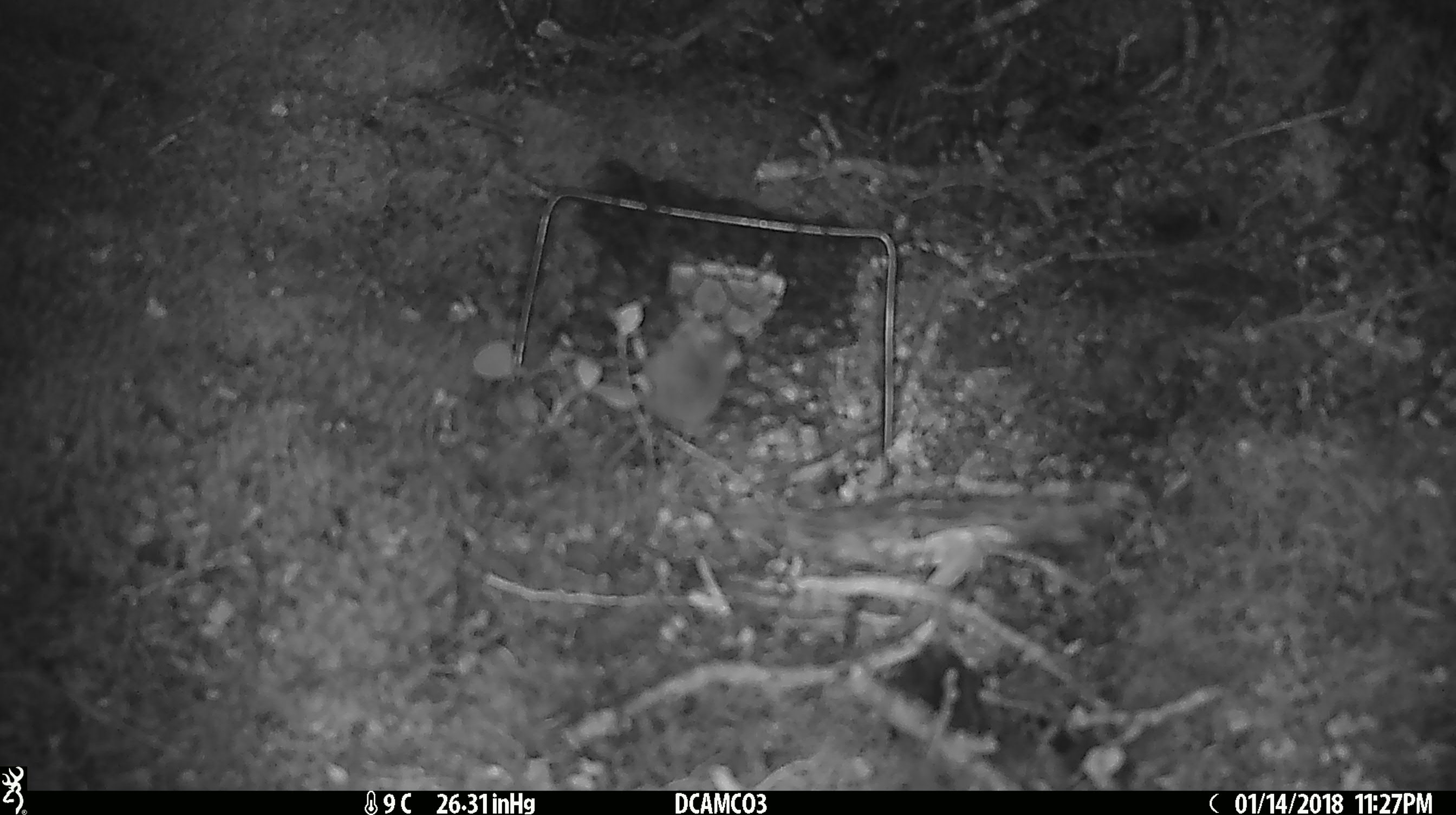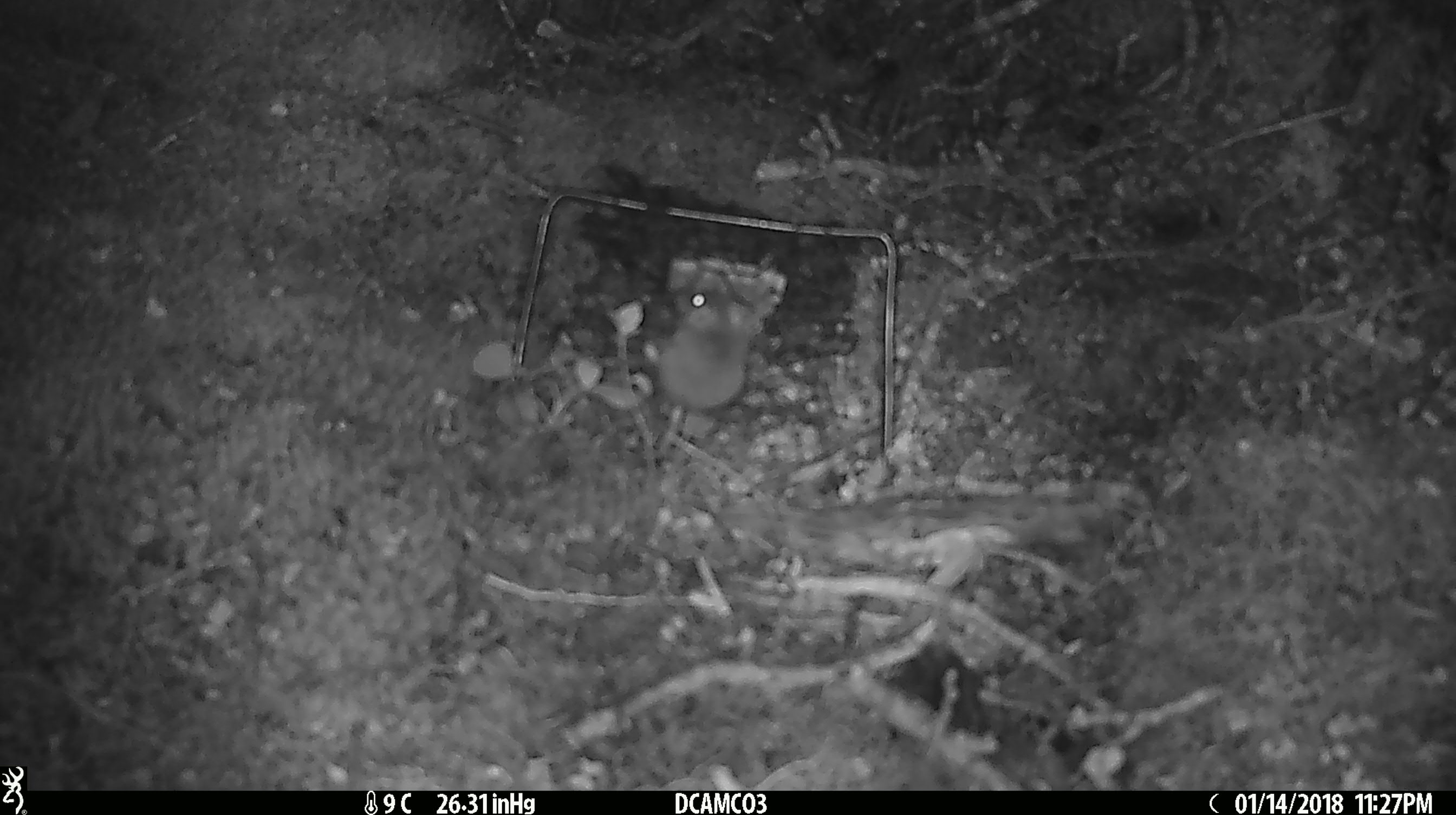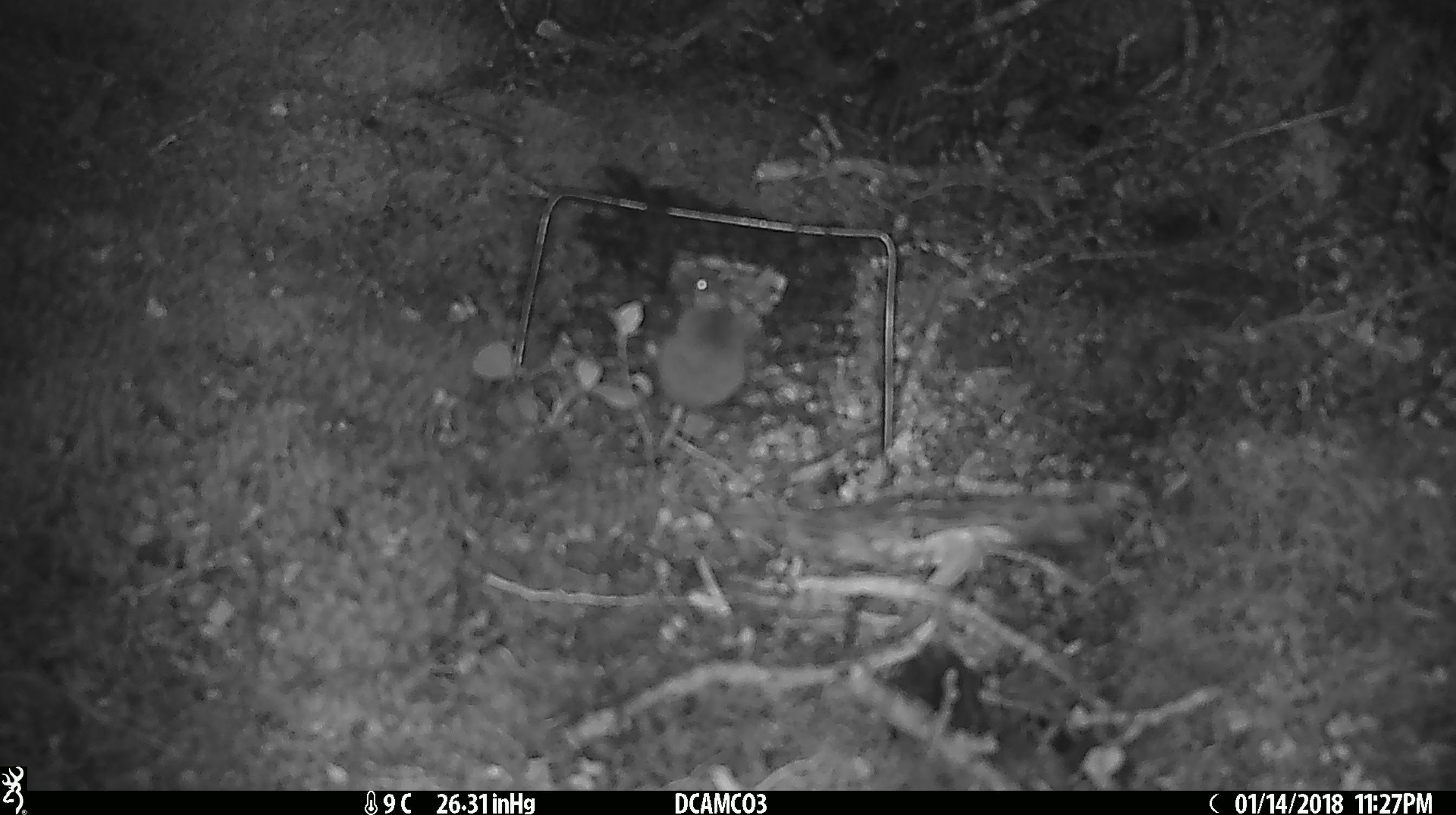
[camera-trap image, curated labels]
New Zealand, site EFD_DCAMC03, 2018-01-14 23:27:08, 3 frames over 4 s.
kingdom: Animalia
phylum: Chordata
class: Mammalia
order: Rodentia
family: Muridae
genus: Mus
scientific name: Mus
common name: mouse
Mouse (Mus).